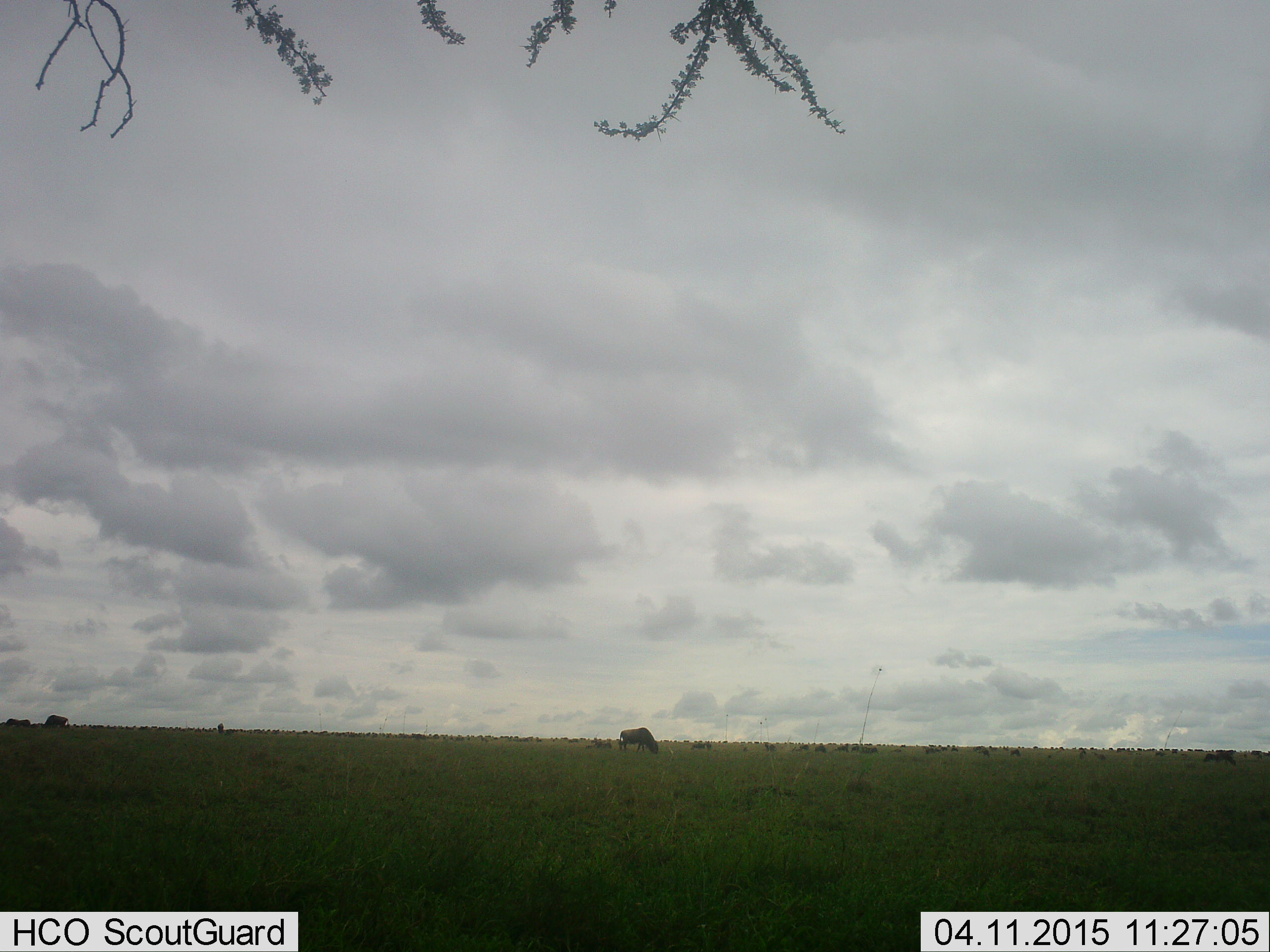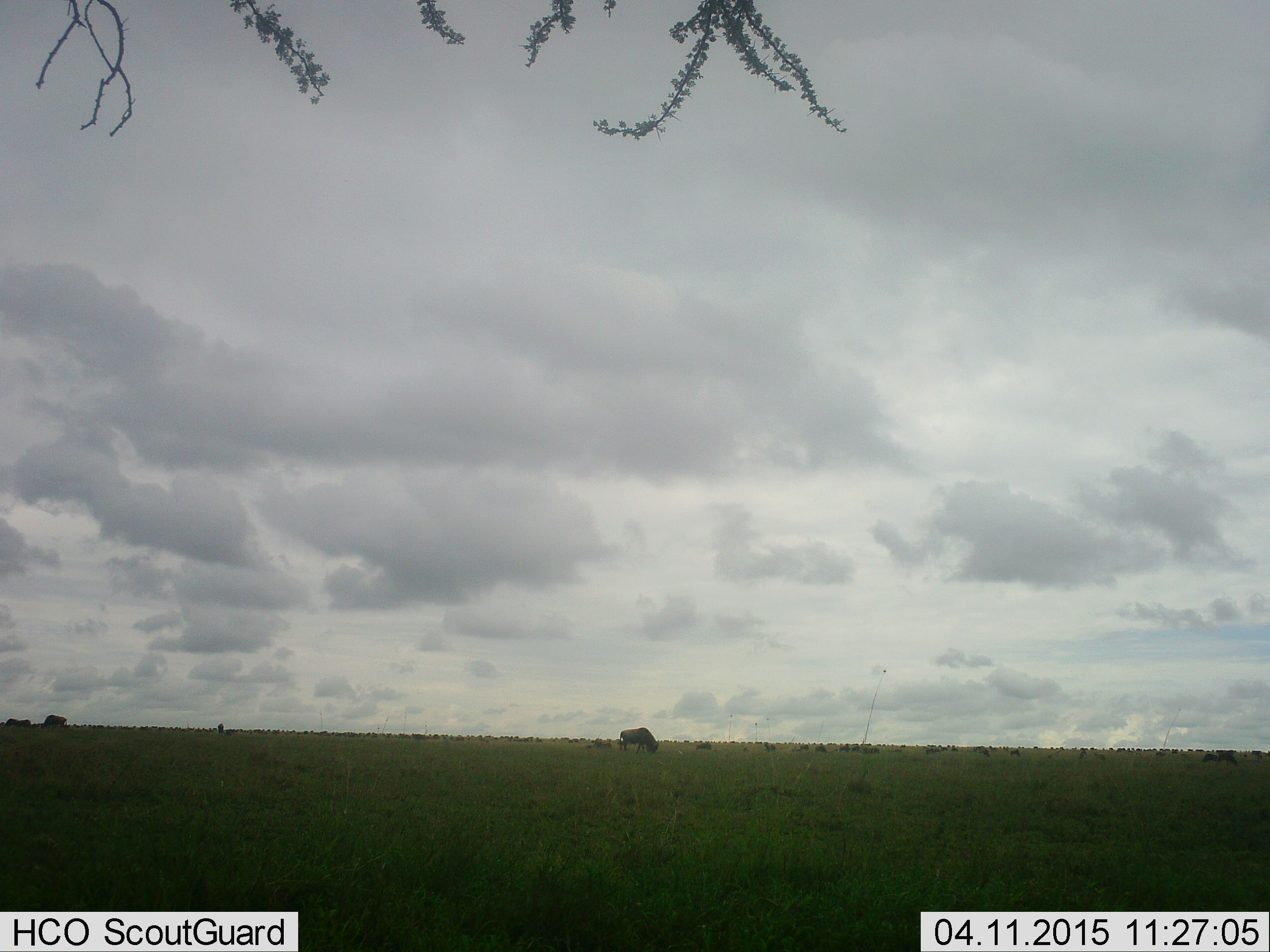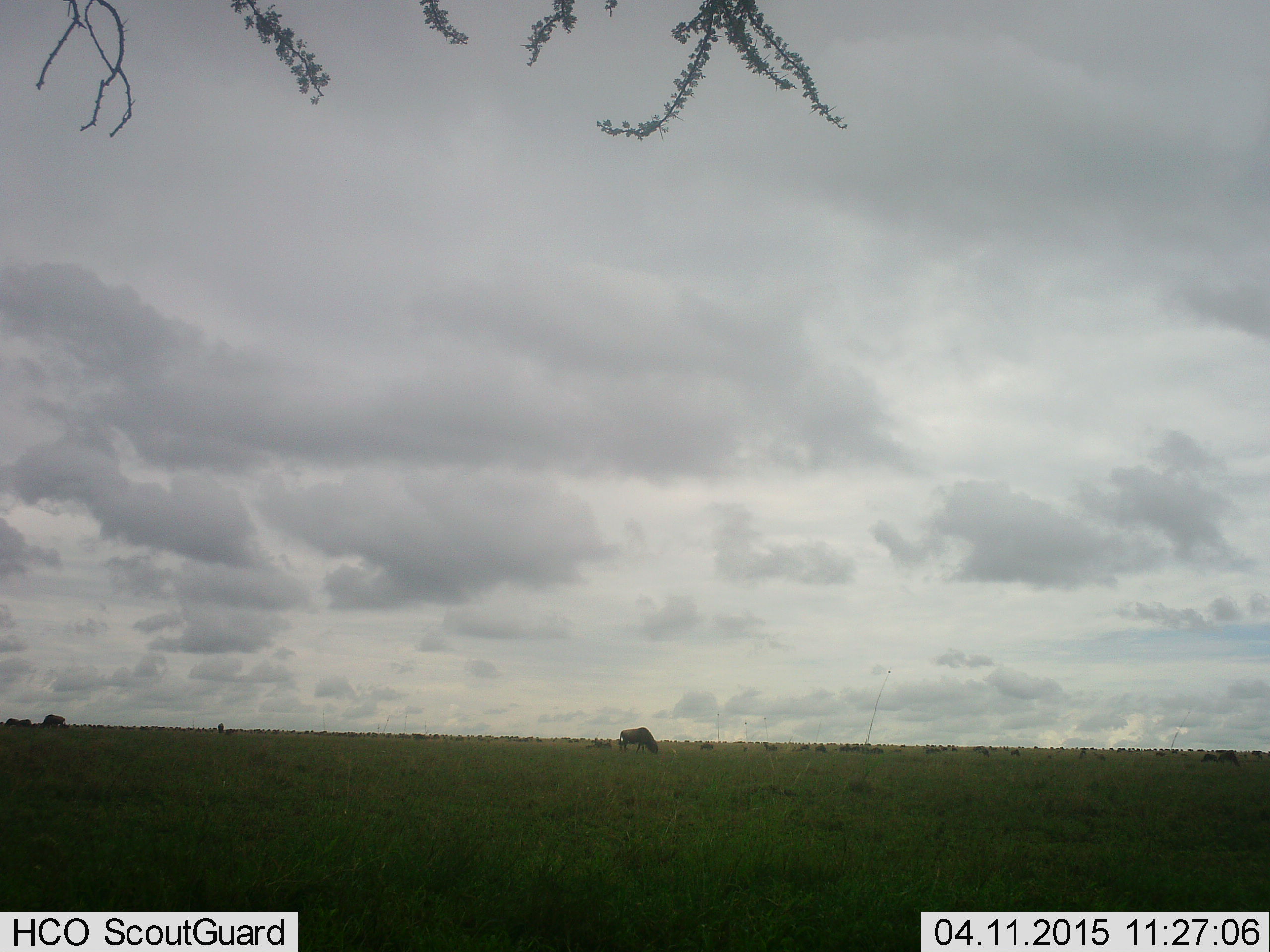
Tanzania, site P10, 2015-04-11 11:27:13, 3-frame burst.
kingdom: Animalia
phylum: Chordata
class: Mammalia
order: Artiodactyla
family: Bovidae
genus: Connochaetes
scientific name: Connochaetes taurinus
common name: blue wildebeest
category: wildebeest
Wildebeest (blue wildebeest) (Connochaetes taurinus), count 3. Behavior (volunteer vote fractions): standing 0%, resting 0%, moving 0%, interacting 0%. Young present (vote fraction): 0%. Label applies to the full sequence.